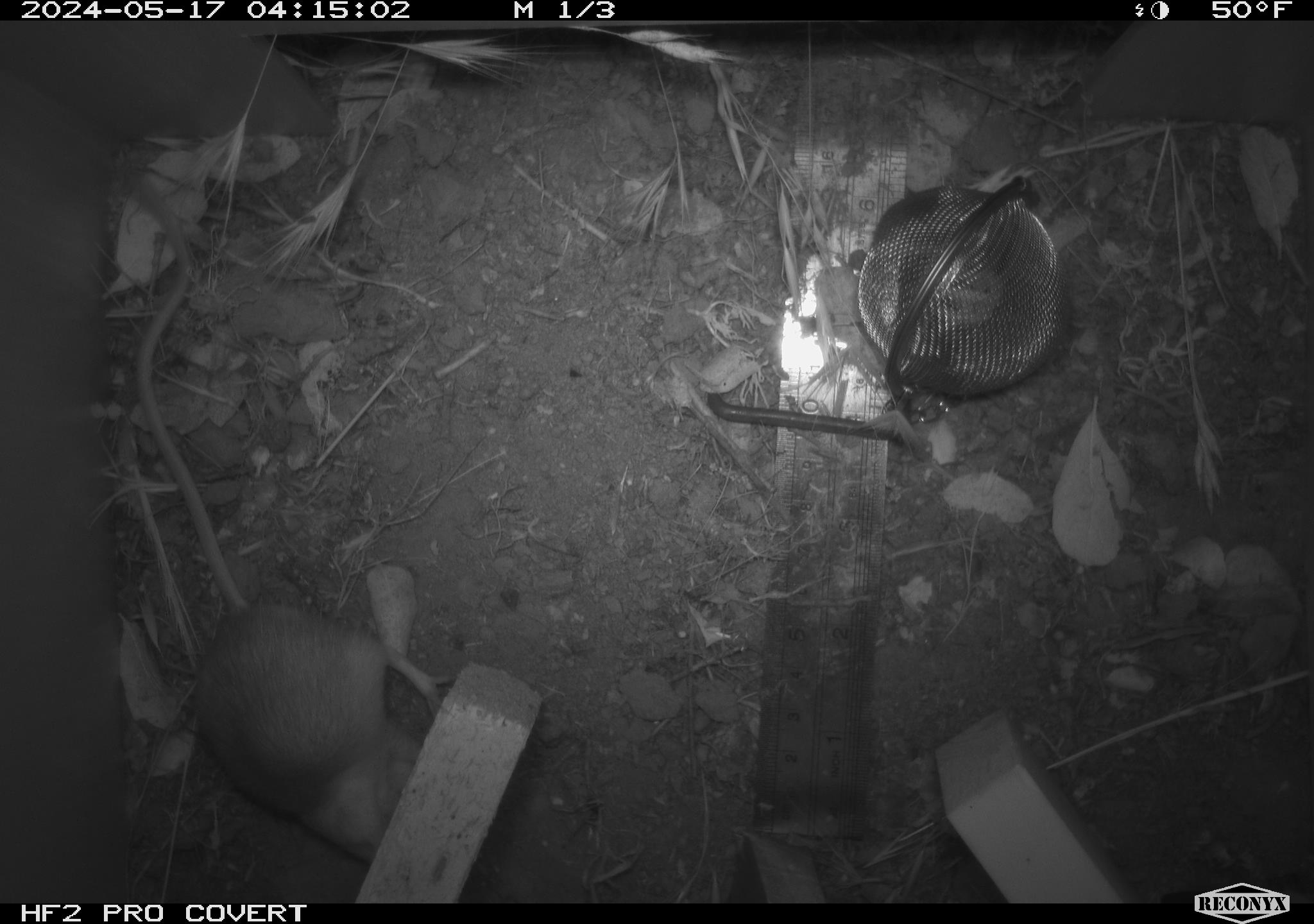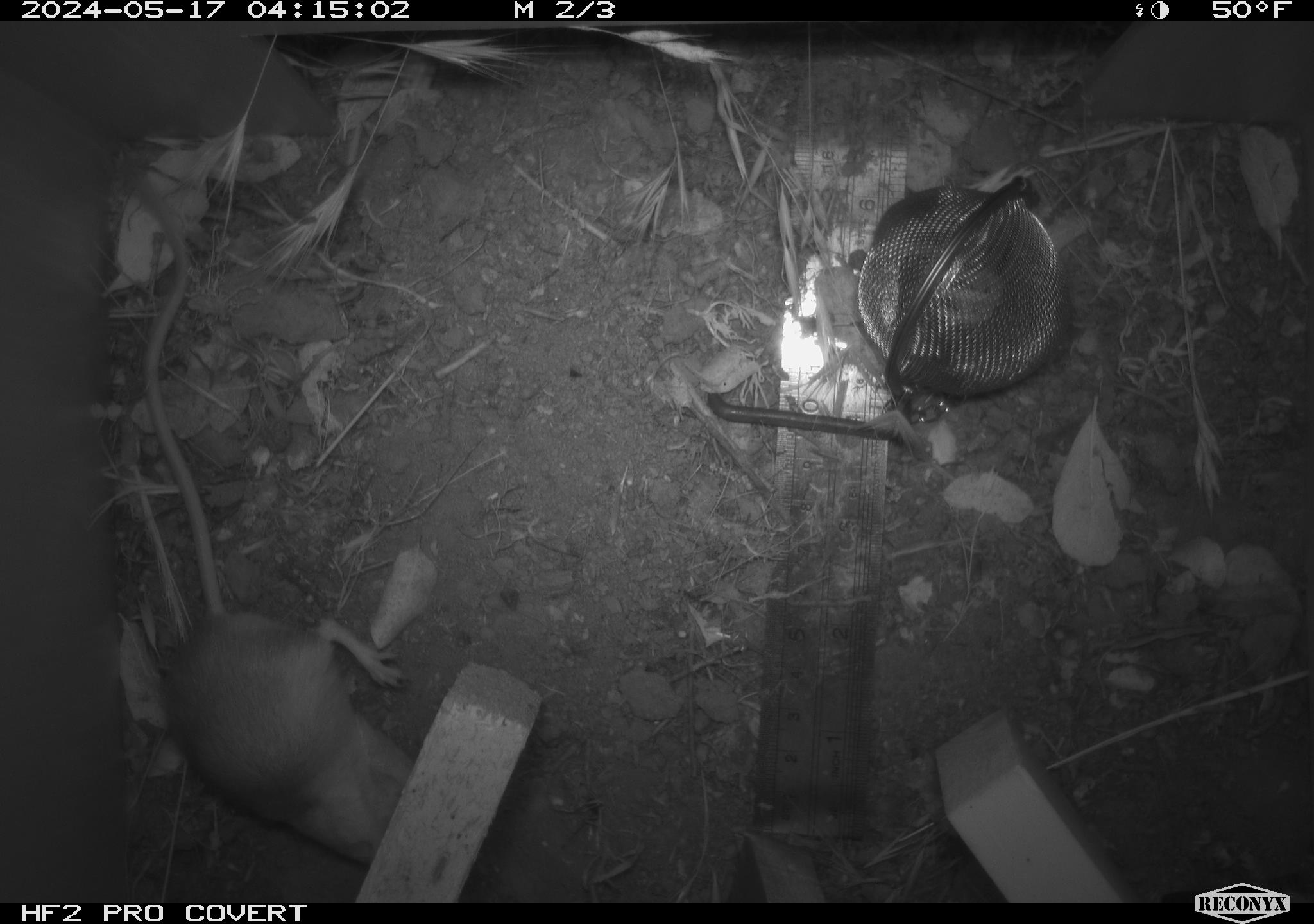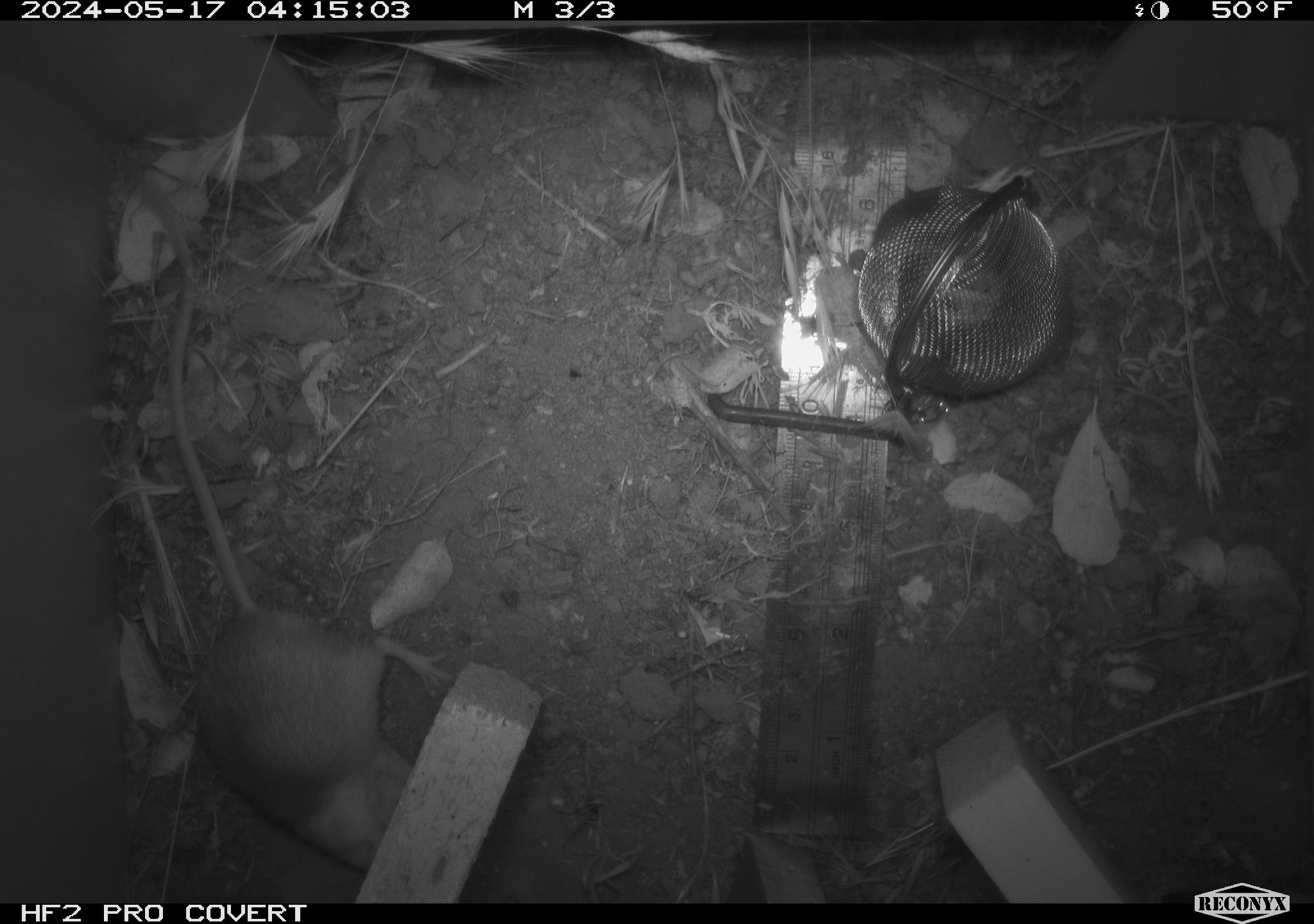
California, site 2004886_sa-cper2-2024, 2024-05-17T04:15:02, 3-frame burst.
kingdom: Animalia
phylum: Chordata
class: Mammalia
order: Rodentia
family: Heteromyidae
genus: Dipodomys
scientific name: Dipodomys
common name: kangaroo rats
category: dipodomys species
Dipodomys species (kangaroo rats) (Dipodomys).